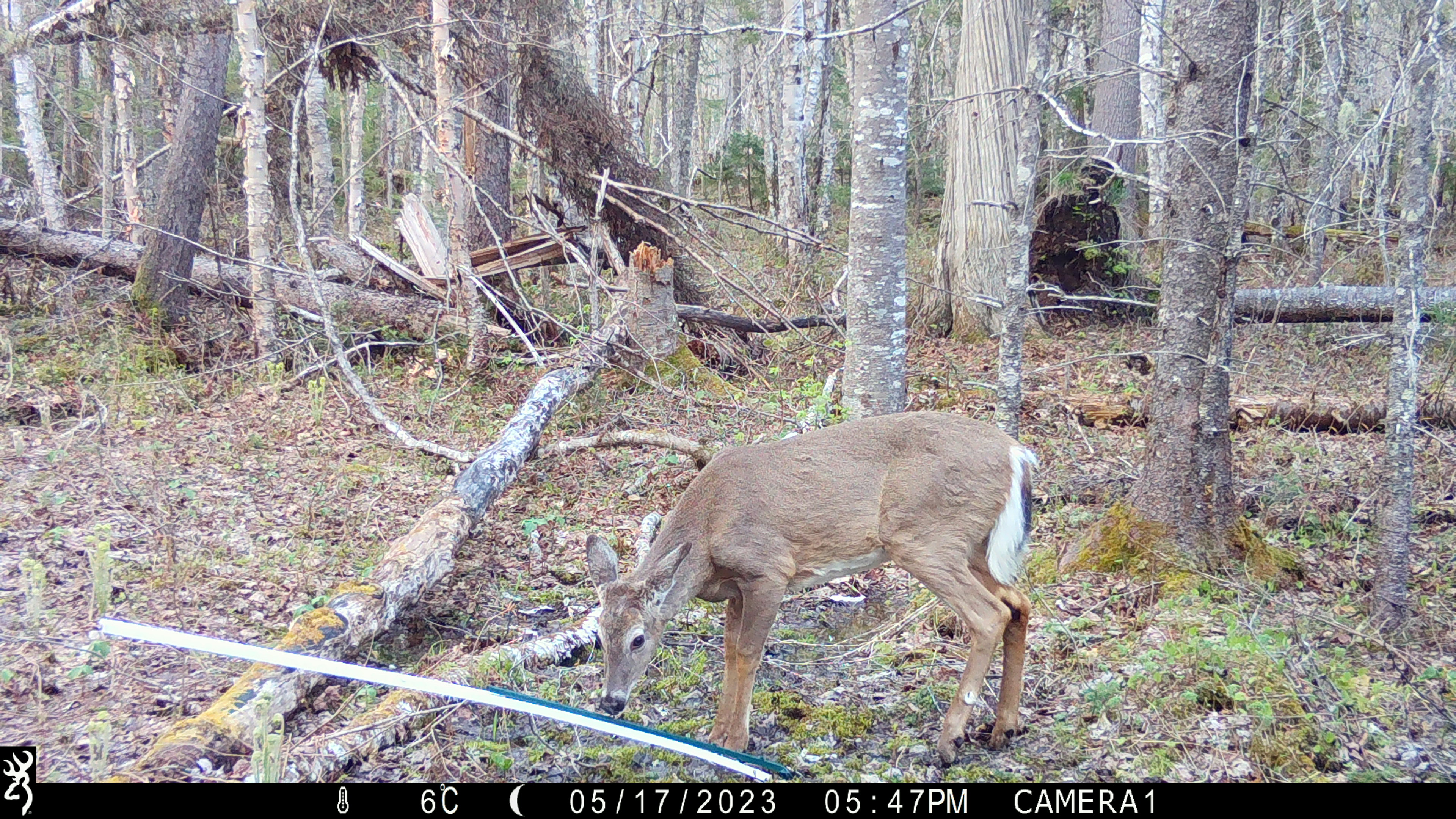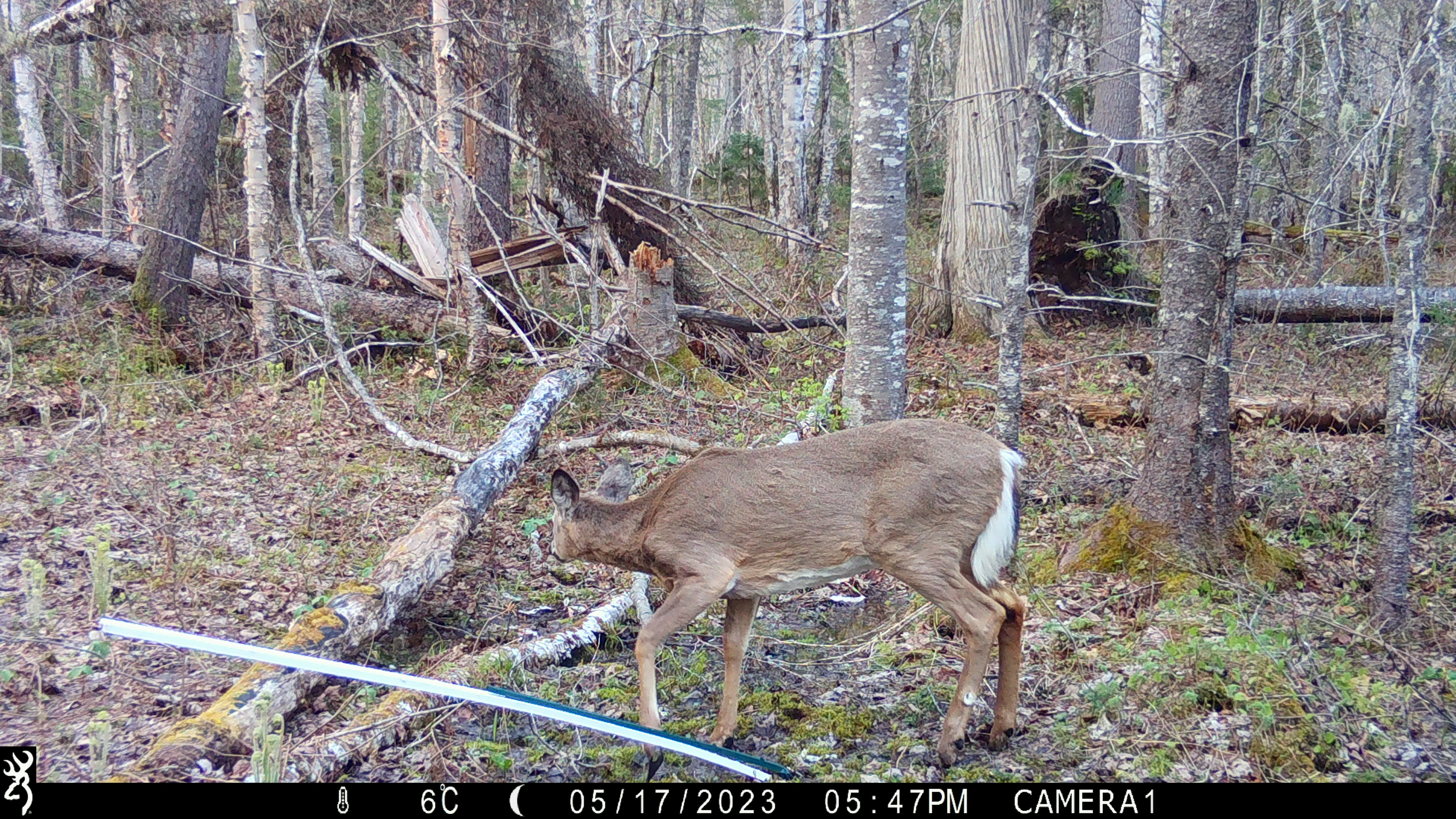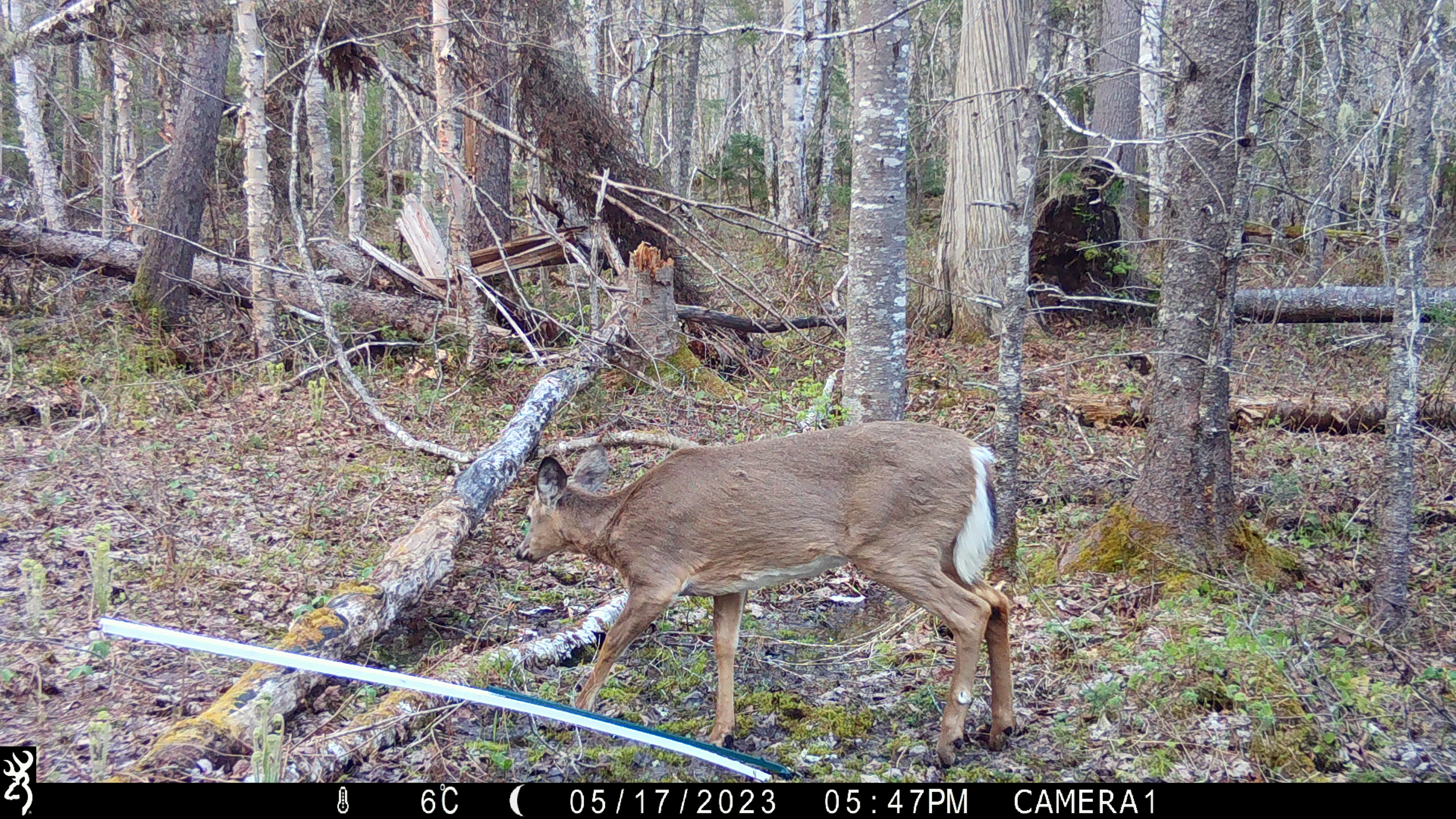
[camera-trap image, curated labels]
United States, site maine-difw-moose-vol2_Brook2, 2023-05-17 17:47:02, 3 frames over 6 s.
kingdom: Animalia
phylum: Chordata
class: Mammalia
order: Artiodactyla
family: Cervidae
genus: Odocoileus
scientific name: Odocoileus virginianus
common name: white-tailed deer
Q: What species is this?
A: White-tailed deer (Odocoileus virginianus).